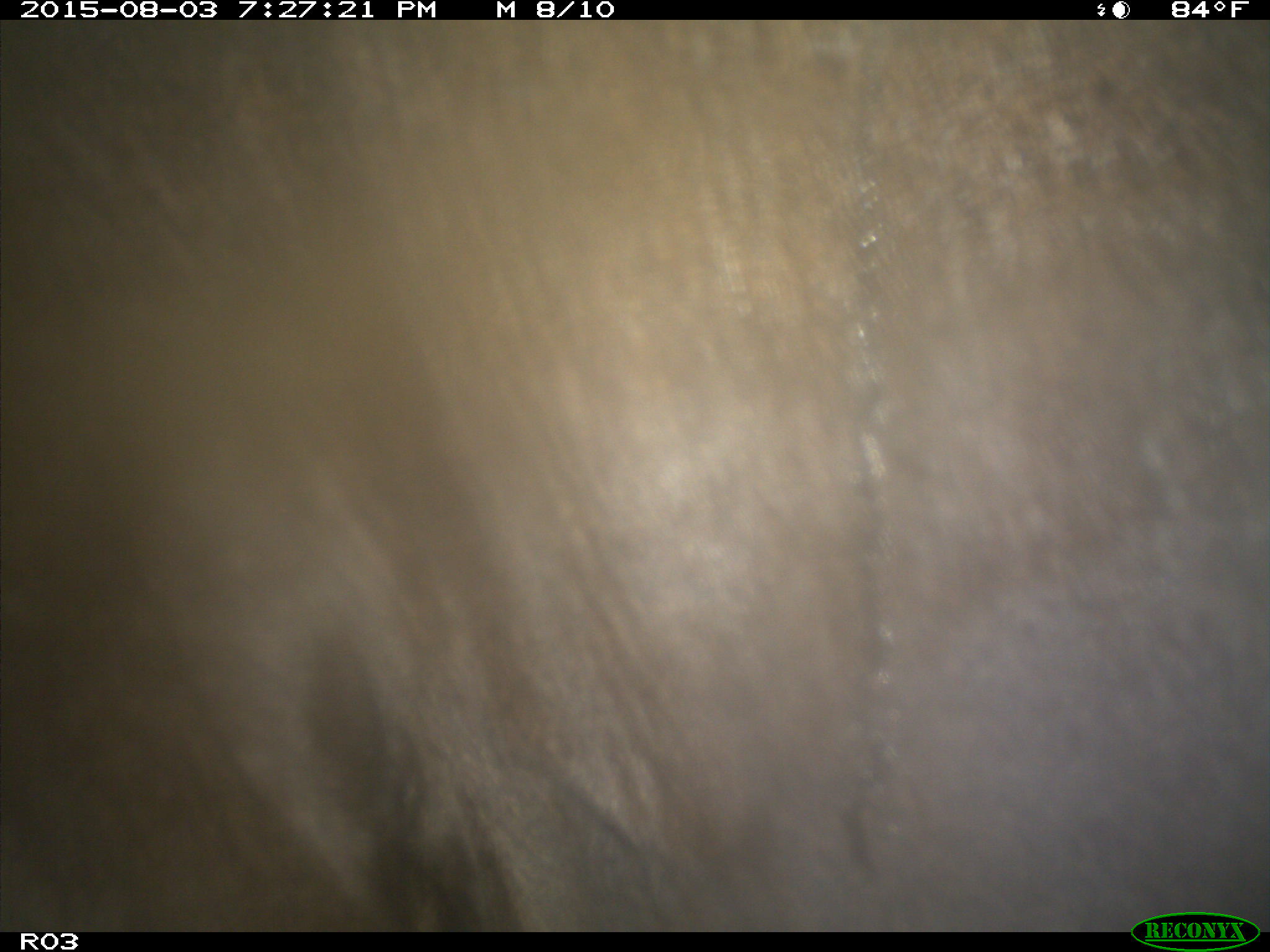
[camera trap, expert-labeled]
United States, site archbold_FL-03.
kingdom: Animalia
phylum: Chordata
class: Mammalia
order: Artiodactyla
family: Bovidae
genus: Bos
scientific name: Bos taurus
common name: domestic cow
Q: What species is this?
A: Bos taurus (domestic cow).